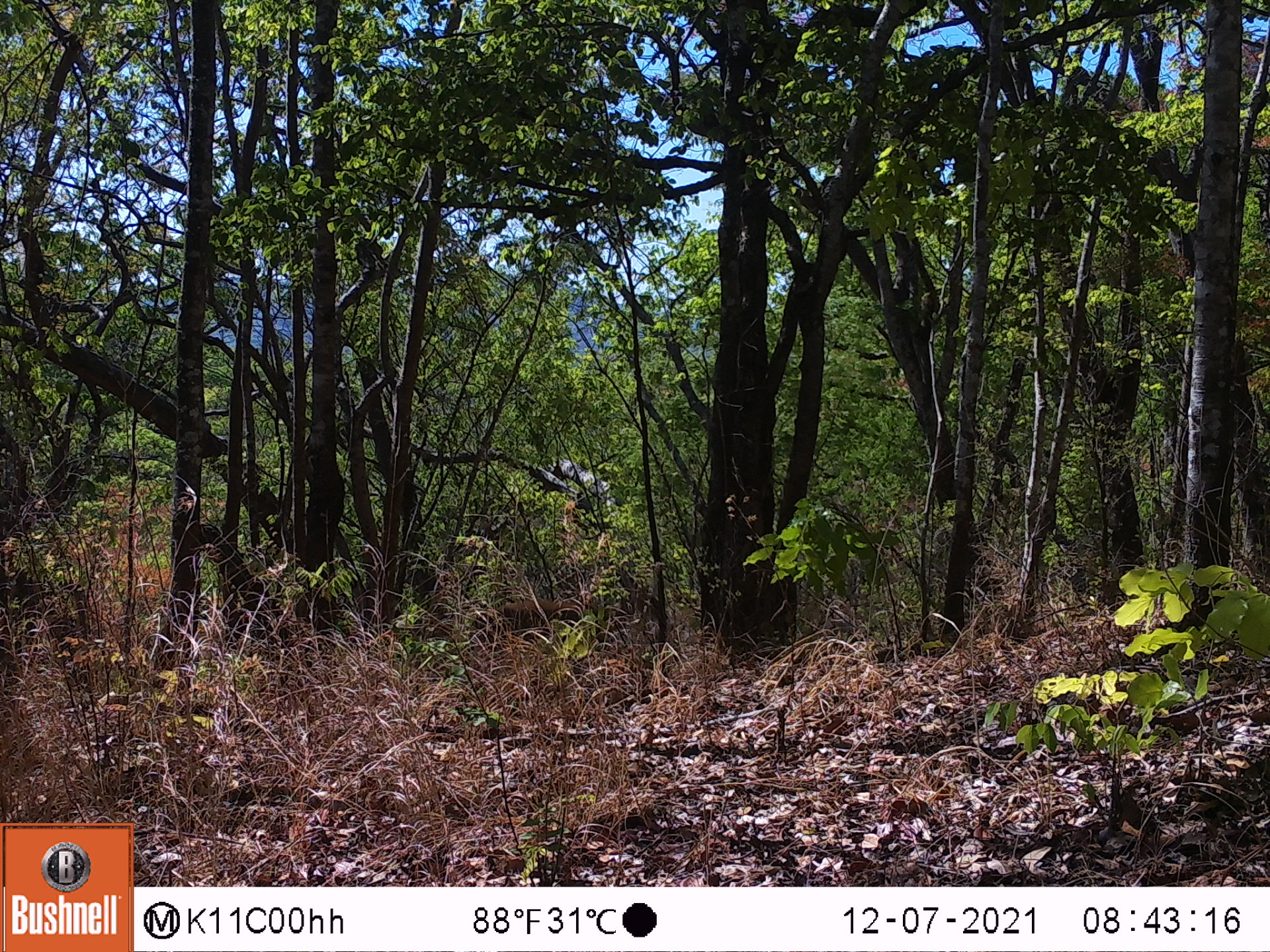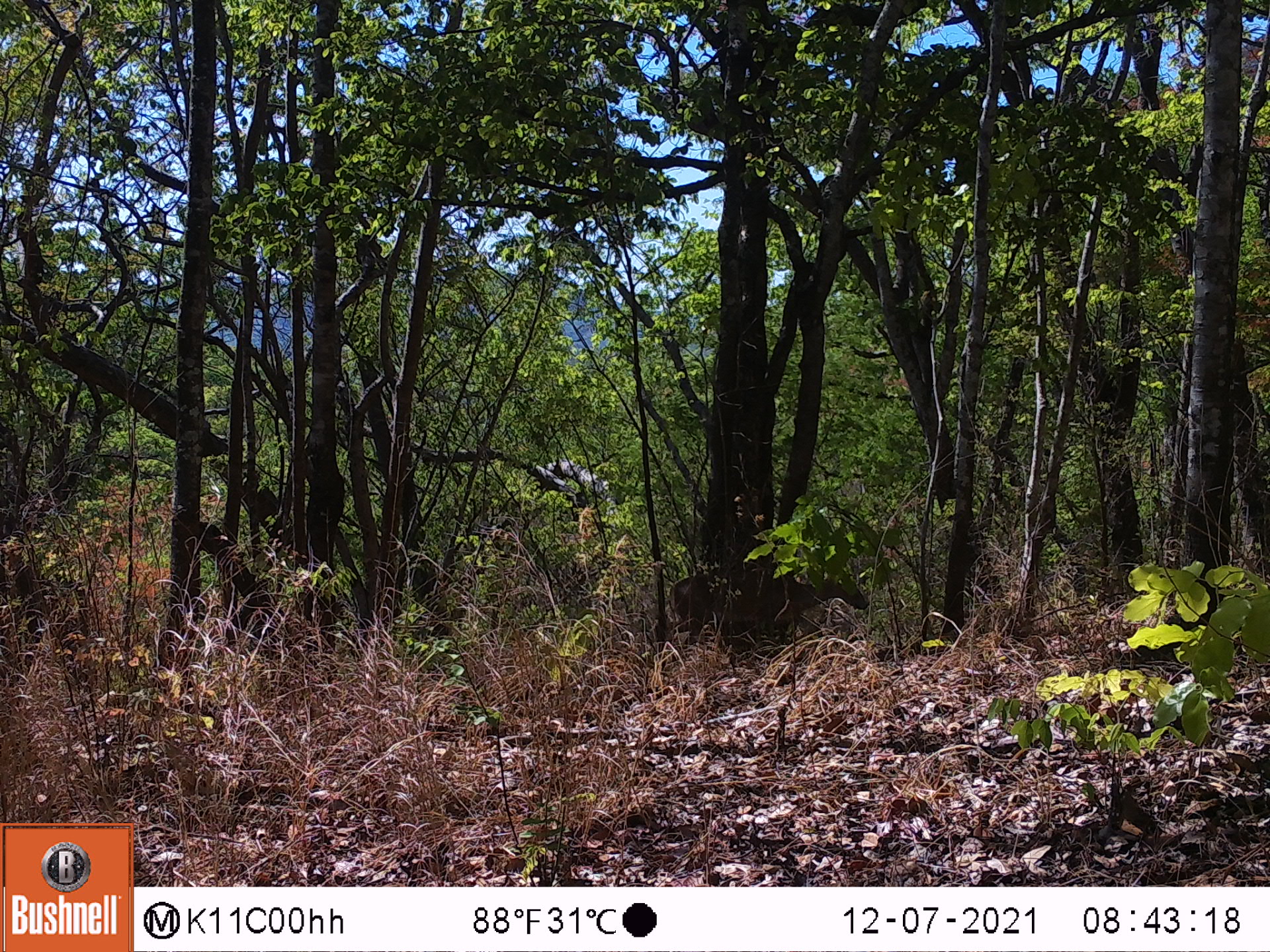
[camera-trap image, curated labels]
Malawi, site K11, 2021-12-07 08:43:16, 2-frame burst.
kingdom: Animalia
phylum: Chordata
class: Mammalia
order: Artiodactyla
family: Bovidae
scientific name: Antilopinae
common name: small antelope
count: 1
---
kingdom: Animalia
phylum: Chordata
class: Mammalia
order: Artiodactyla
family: Bovidae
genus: Sylvicapra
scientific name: Sylvicapra grimmia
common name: common duiker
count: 1